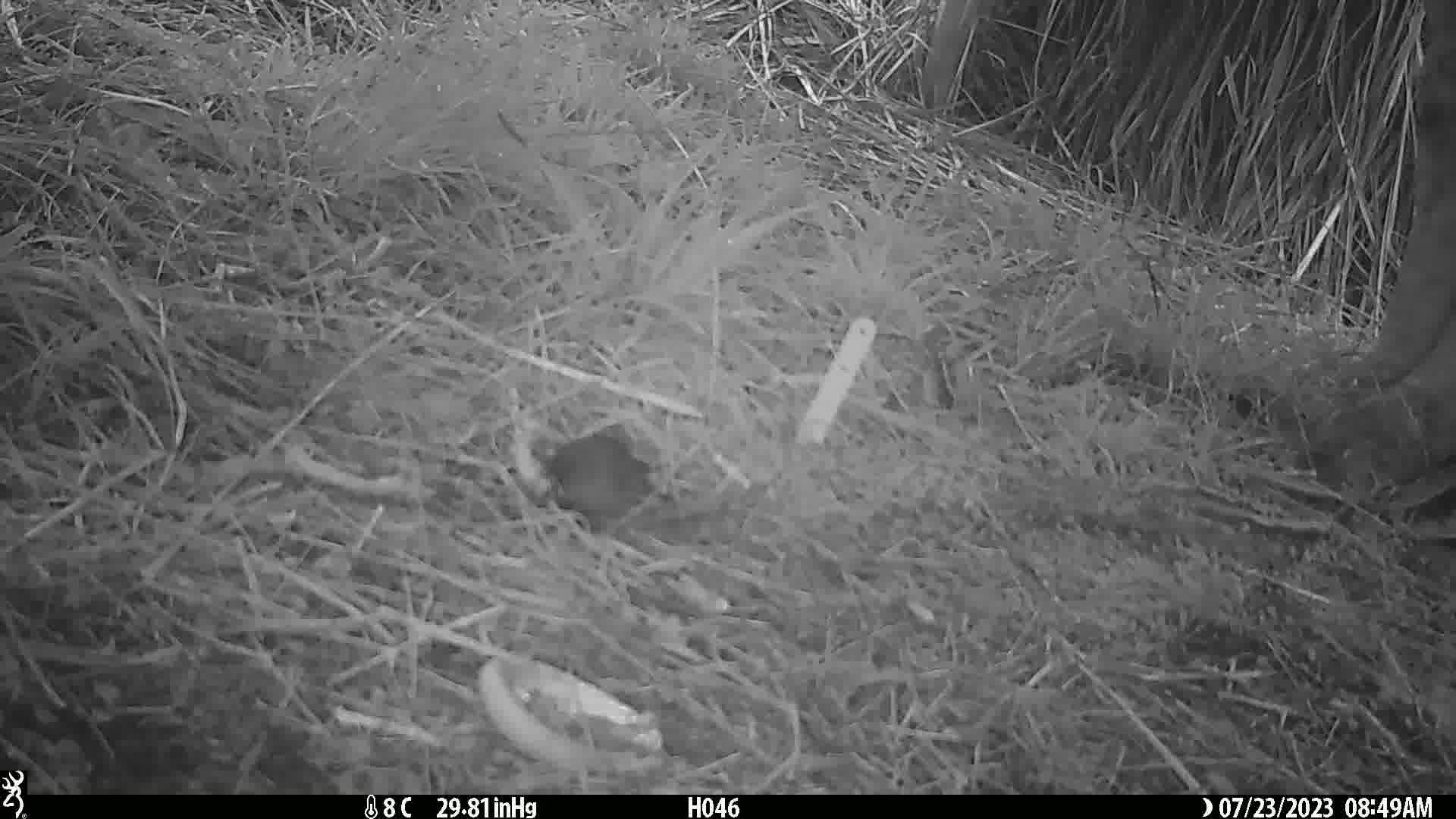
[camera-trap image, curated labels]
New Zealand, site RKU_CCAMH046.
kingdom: Animalia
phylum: Chordata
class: Aves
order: Passeriformes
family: Turdidae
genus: Turdus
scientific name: Turdus merula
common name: eurasian blackbird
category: blackbird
Blackbird (eurasian blackbird) (Turdus merula).